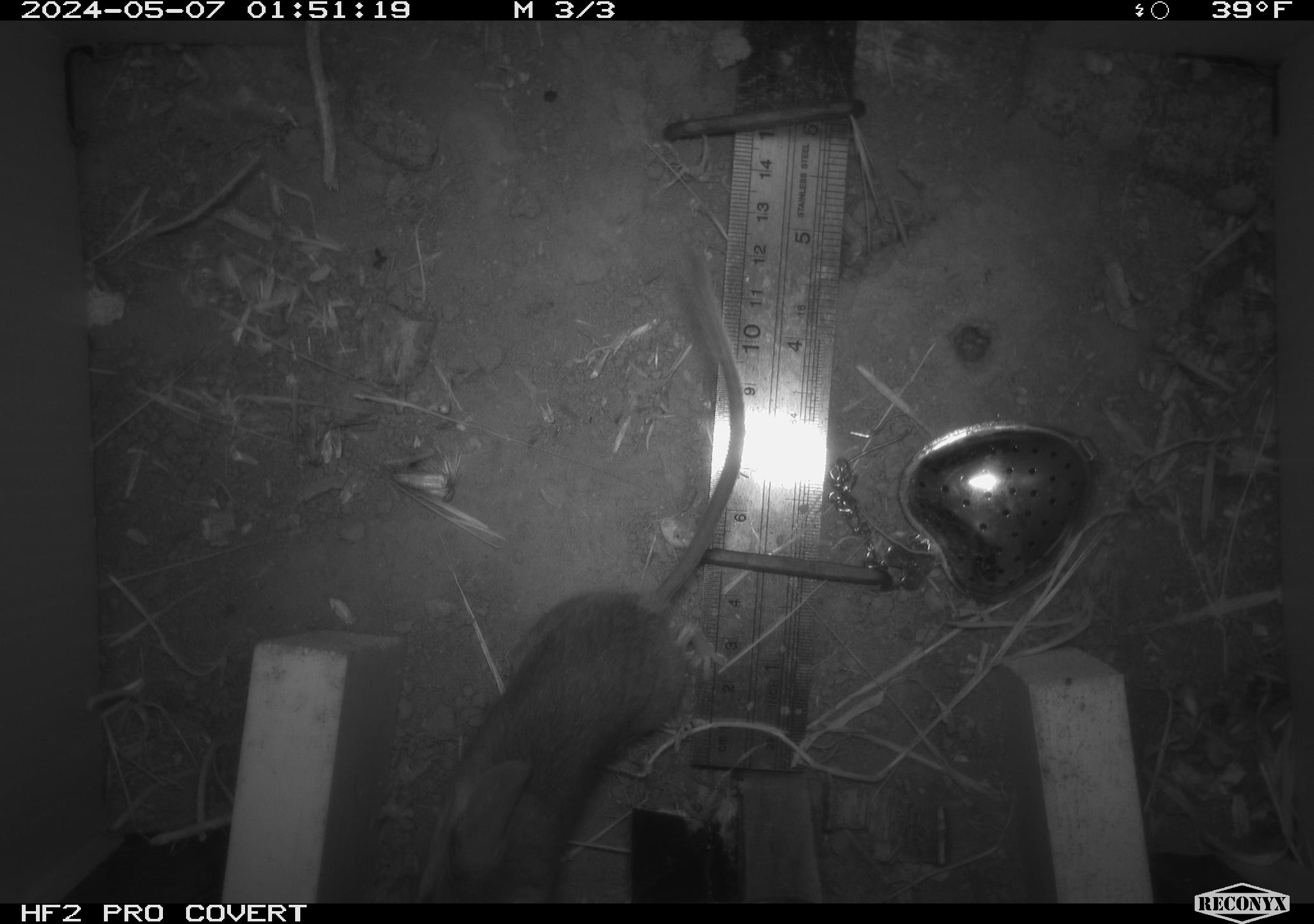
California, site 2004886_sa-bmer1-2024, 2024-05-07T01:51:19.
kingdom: Animalia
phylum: Chordata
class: Mammalia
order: Rodentia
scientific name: Rodentia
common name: mouse species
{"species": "mouse species (Rodentia)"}